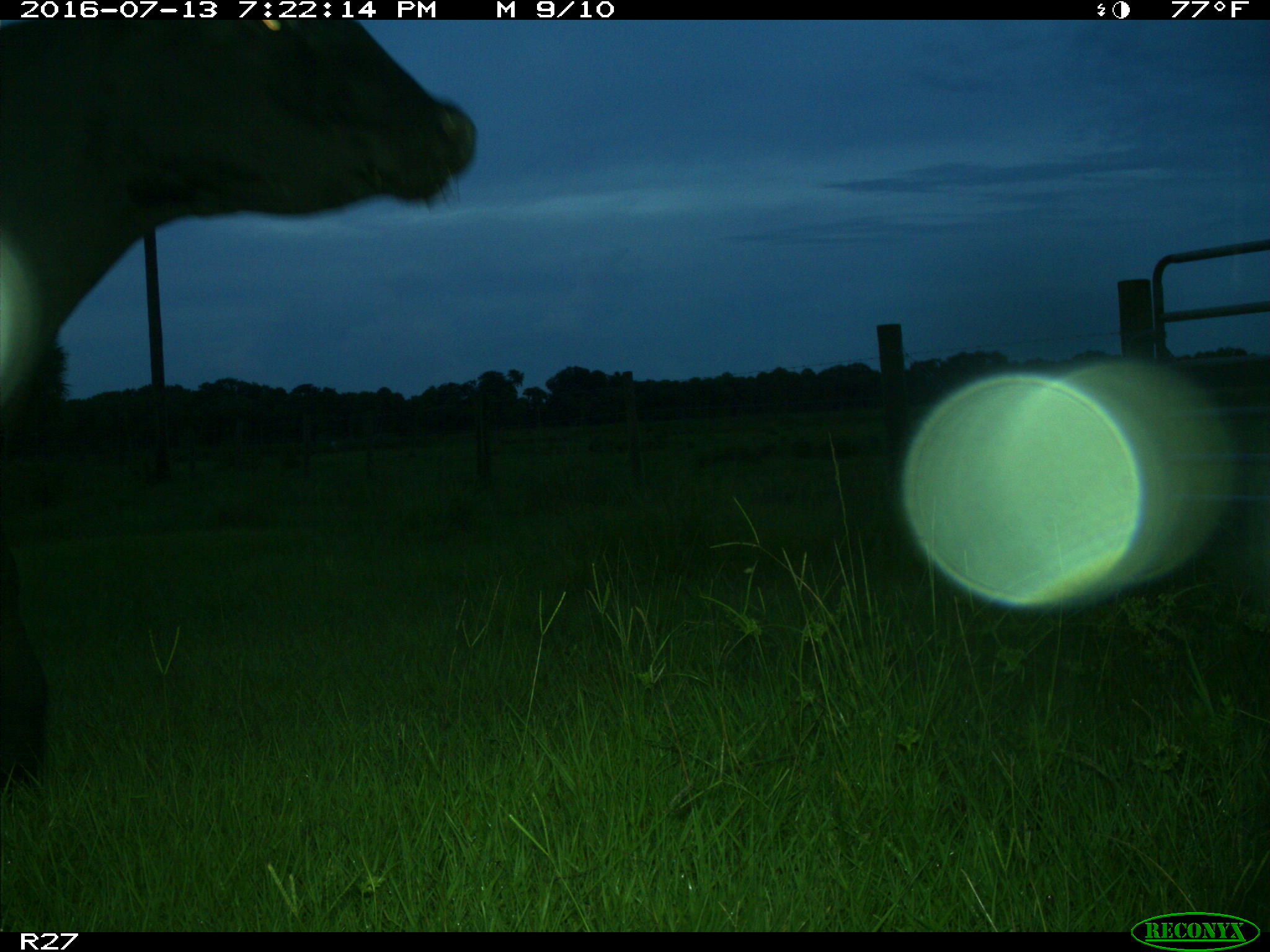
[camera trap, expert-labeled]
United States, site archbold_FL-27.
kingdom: Animalia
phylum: Chordata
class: Mammalia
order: Artiodactyla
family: Bovidae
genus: Bos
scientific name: Bos taurus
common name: domestic cow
Bos taurus (domestic cow).